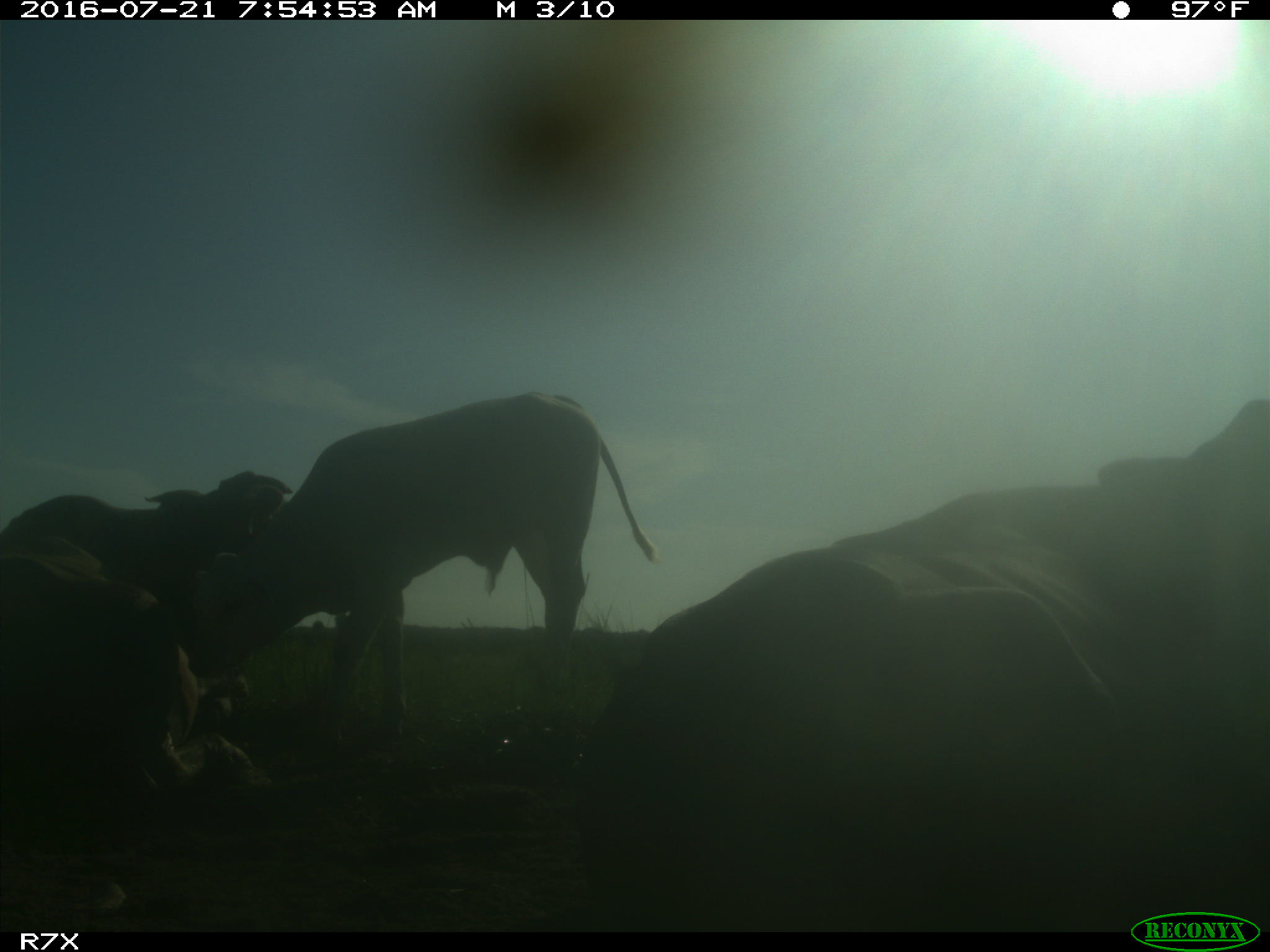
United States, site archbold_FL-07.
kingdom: Animalia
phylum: Chordata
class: Mammalia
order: Artiodactyla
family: Bovidae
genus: Bos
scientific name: Bos taurus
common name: domestic cow